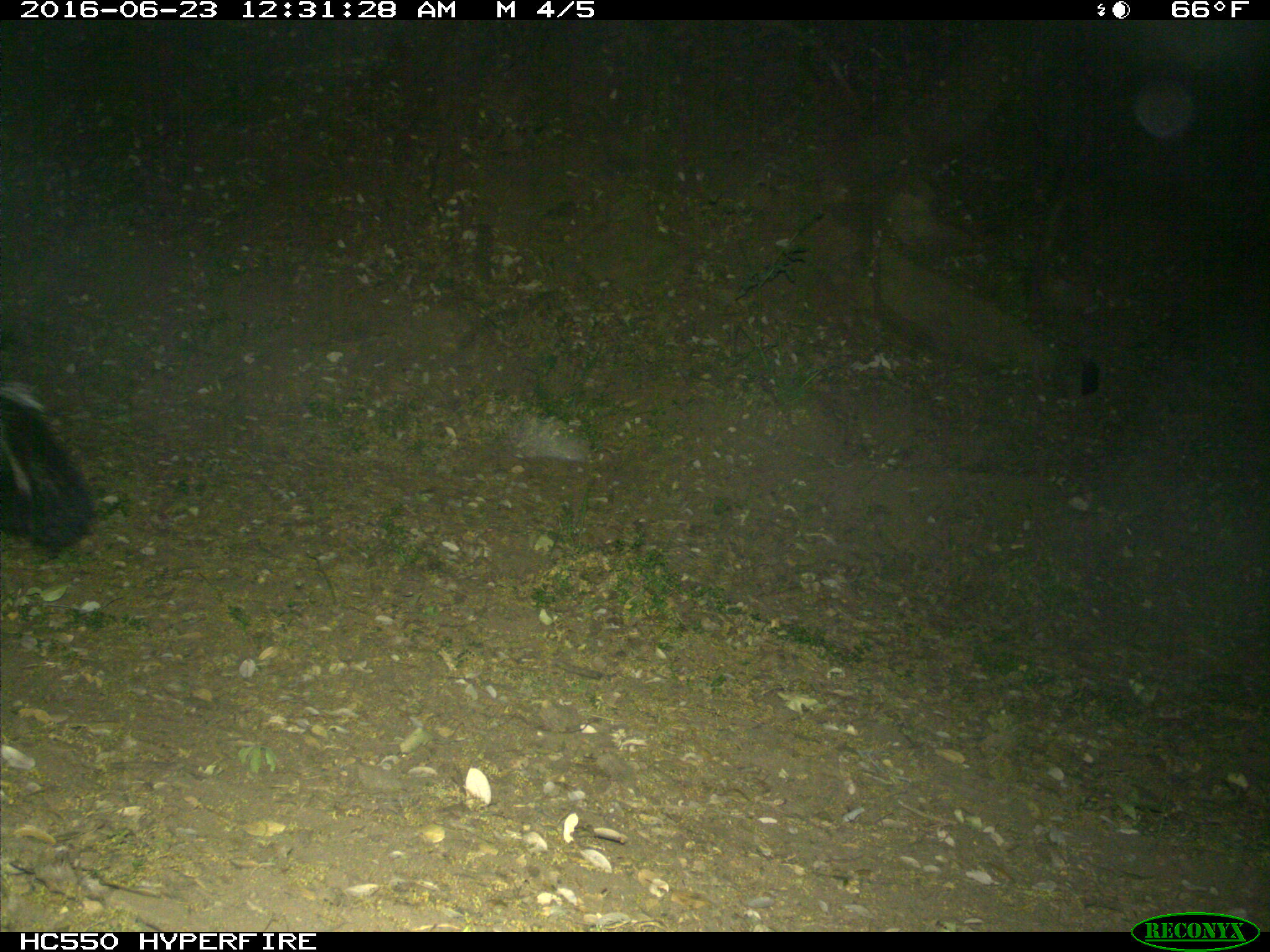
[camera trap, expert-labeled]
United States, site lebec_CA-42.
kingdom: Animalia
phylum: Chordata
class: Mammalia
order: Carnivora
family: Mephitidae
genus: Mephitis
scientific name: Mephitis mephitis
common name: striped skunk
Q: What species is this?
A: Mephitis mephitis (striped skunk).